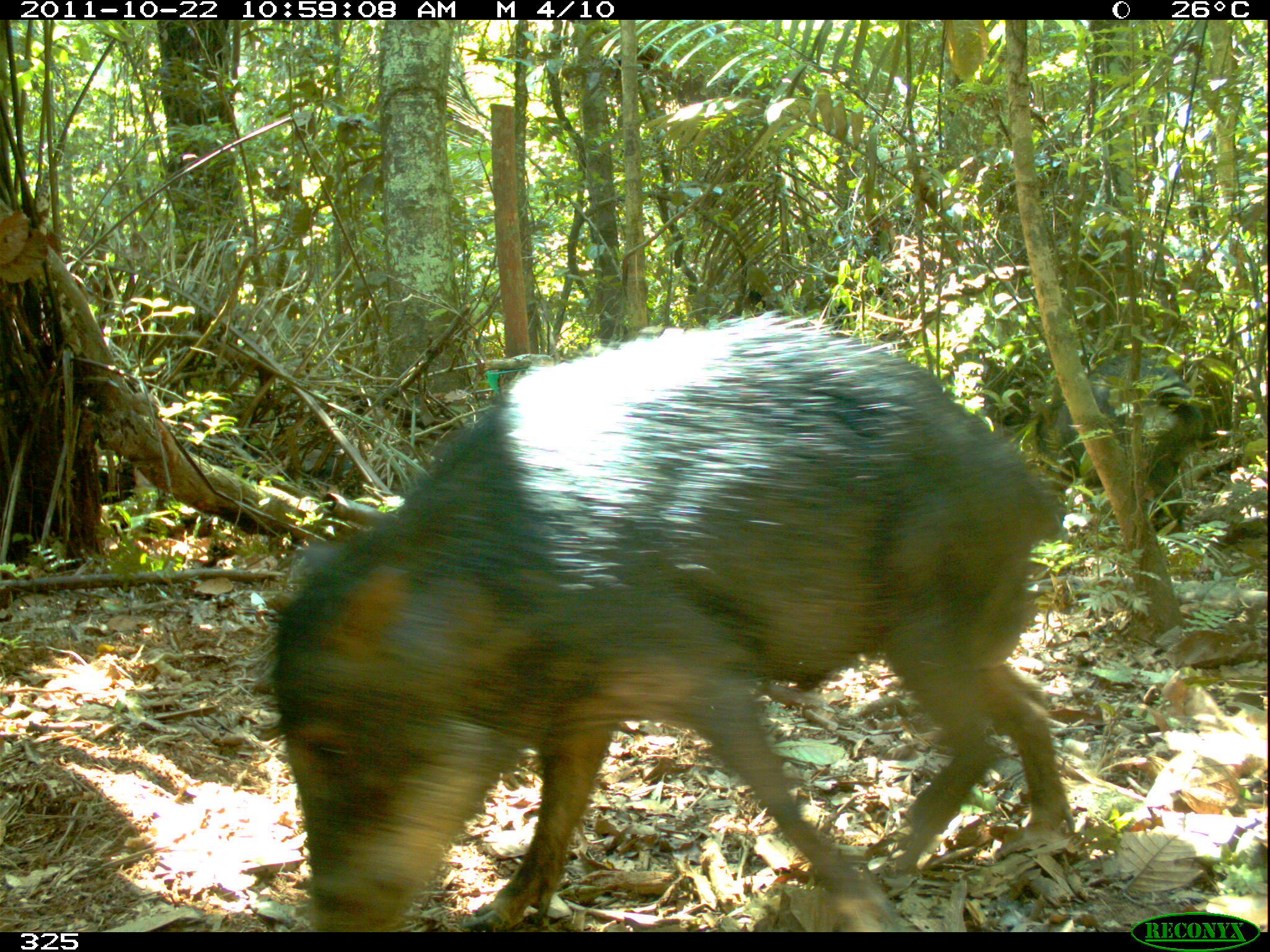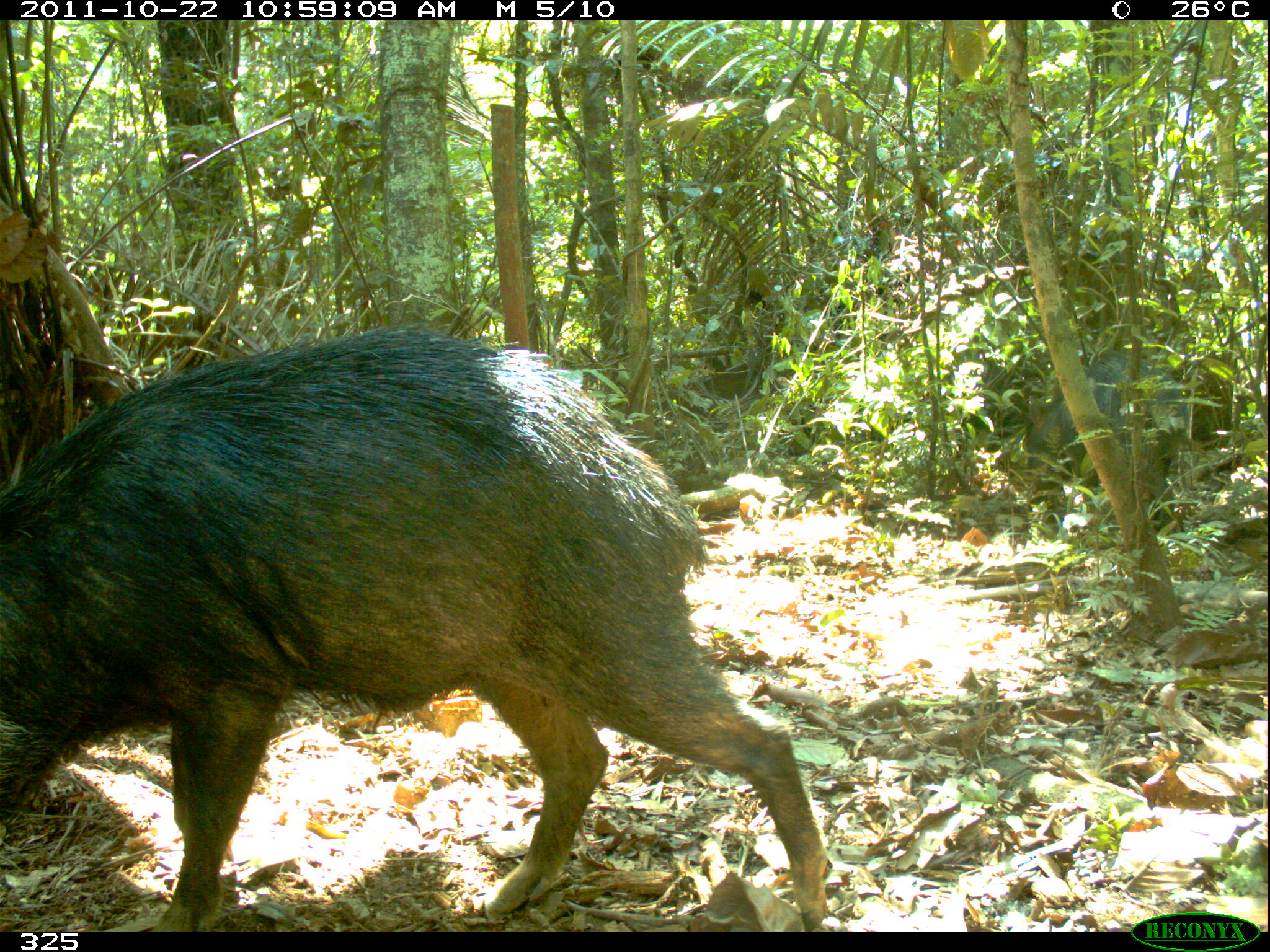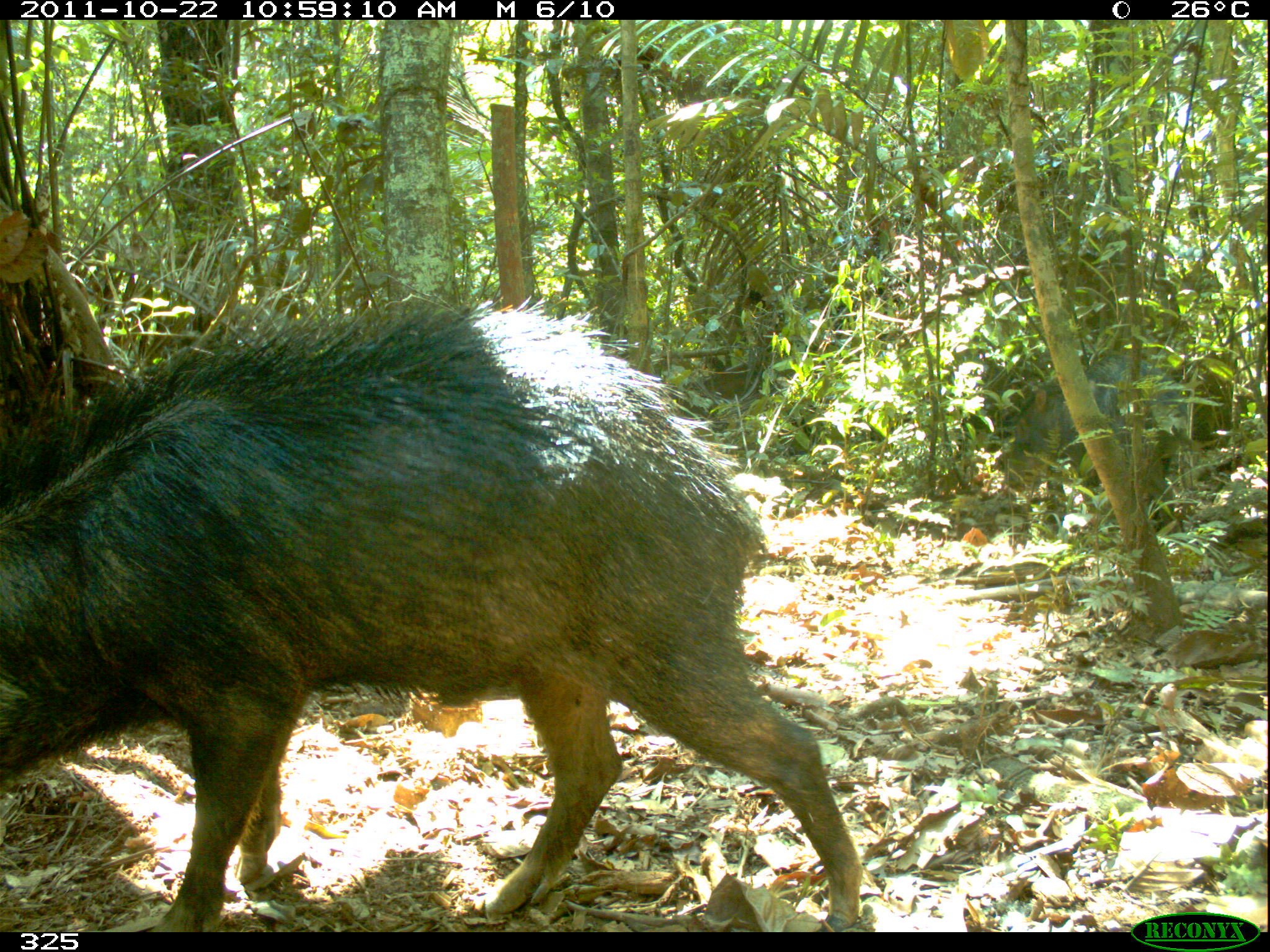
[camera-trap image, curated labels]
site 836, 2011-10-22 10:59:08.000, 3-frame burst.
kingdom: Animalia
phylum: Chordata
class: Mammalia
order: Artiodactyla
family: Tayassuidae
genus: Tayassu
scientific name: Tayassu pecari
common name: white-lipped peccary